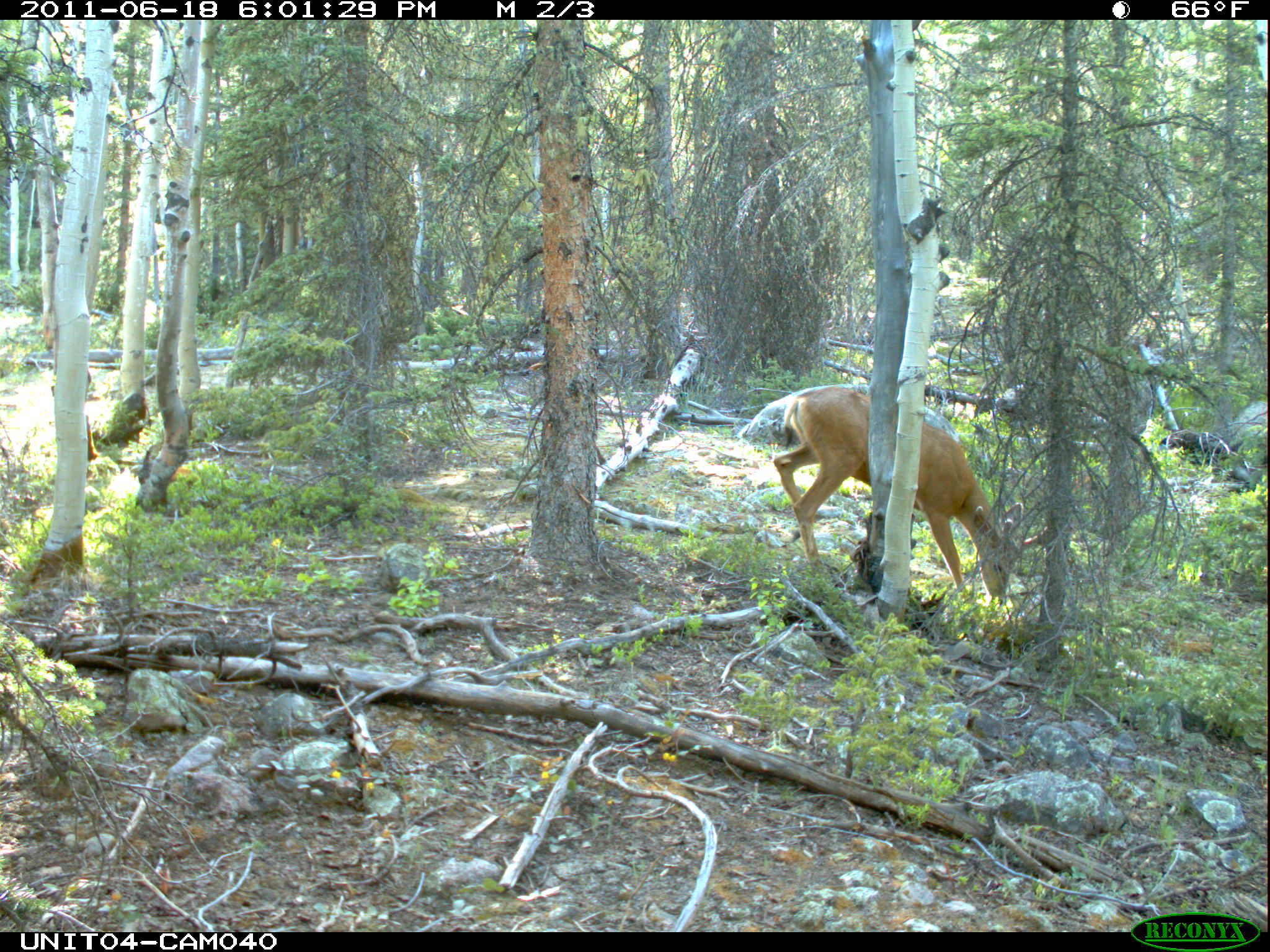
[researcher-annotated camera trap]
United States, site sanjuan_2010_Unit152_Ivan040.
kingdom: Animalia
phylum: Chordata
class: Mammalia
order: Artiodactyla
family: Cervidae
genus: Odocoileus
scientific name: Odocoileus hemionus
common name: mule deer